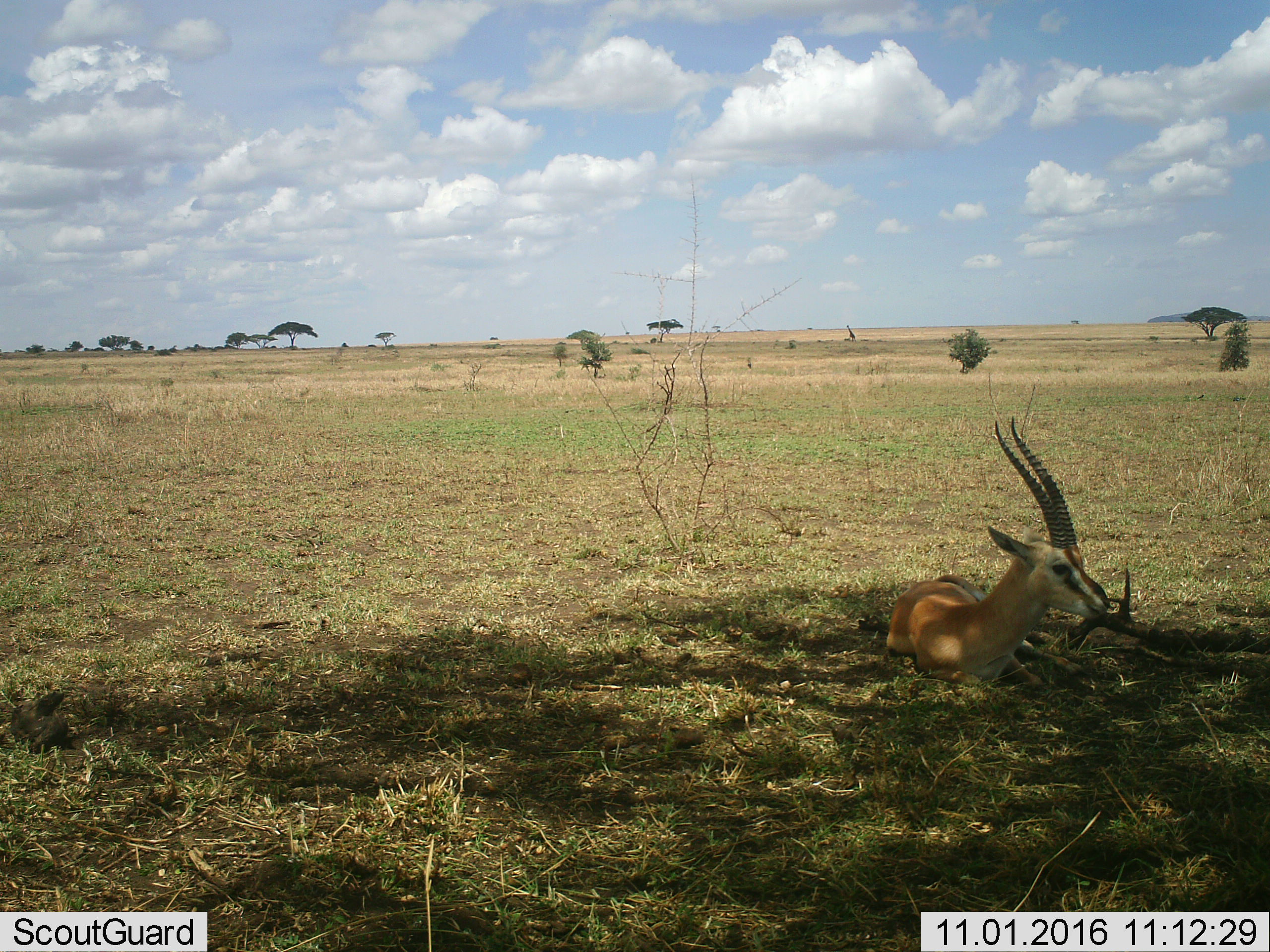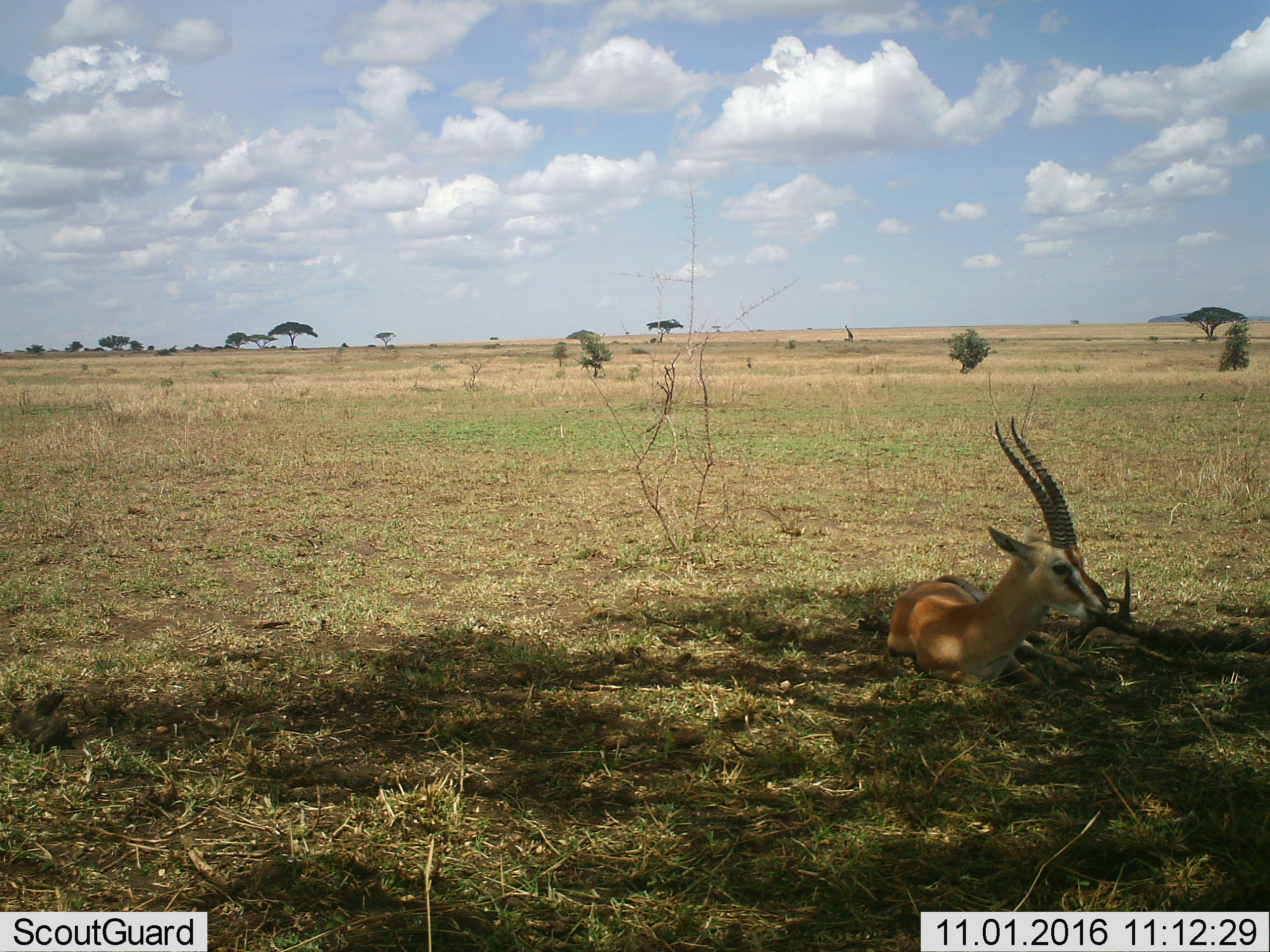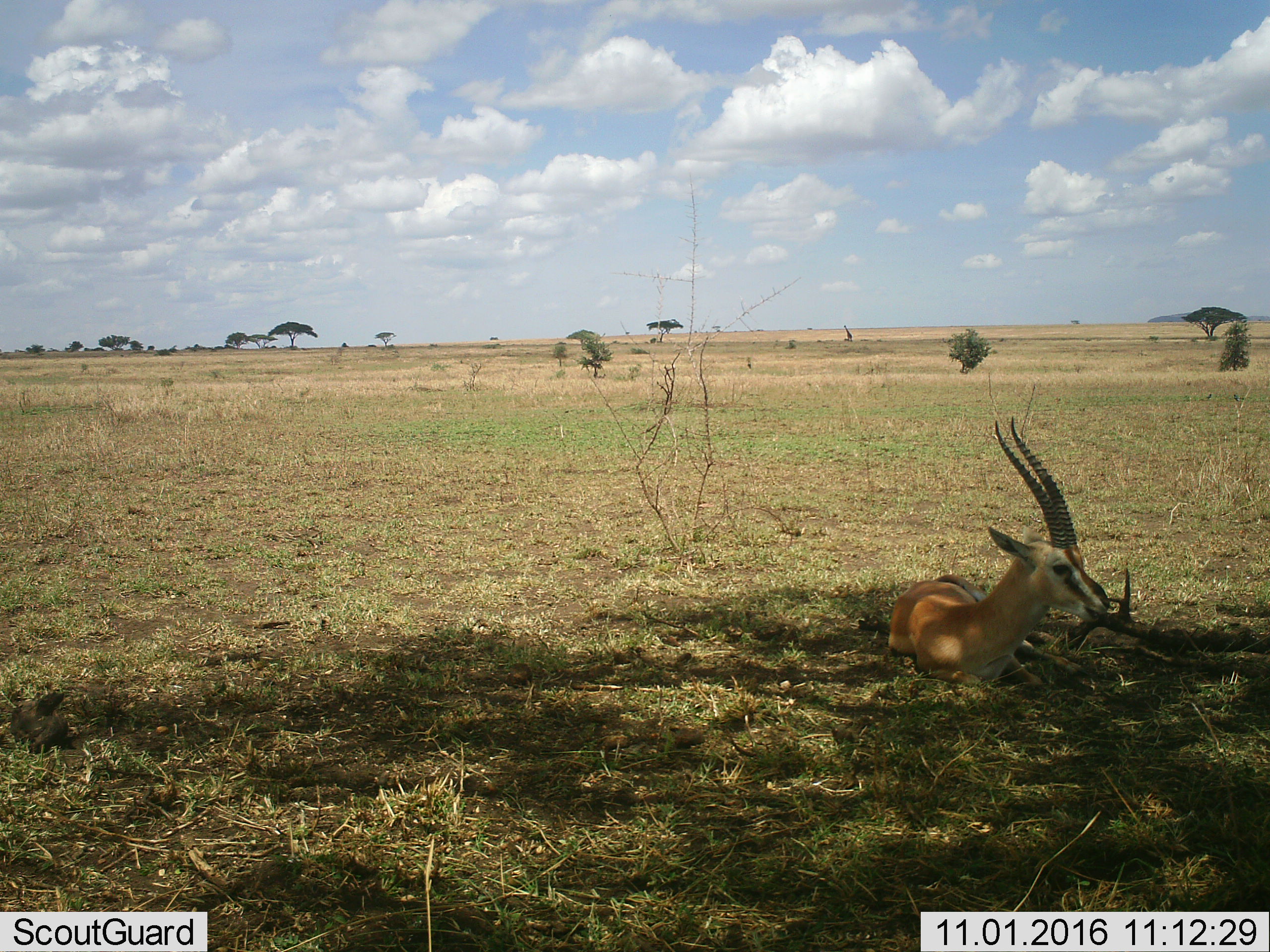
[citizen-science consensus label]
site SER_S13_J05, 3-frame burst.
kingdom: Animalia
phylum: Chordata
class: Mammalia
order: Artiodactyla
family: Bovidae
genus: Nanger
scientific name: Nanger granti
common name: grant's gazelle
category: gazellegrants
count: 1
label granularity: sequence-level